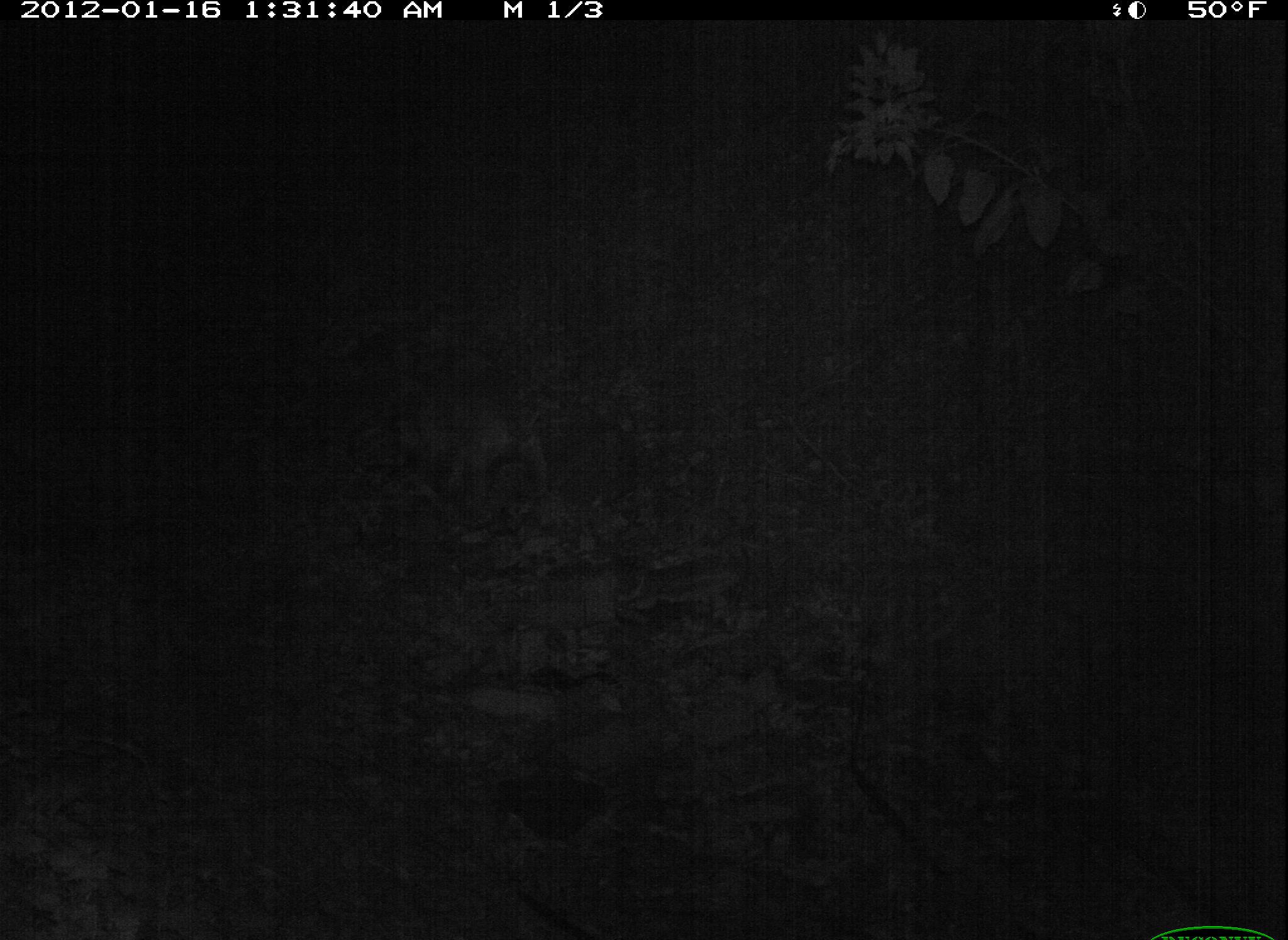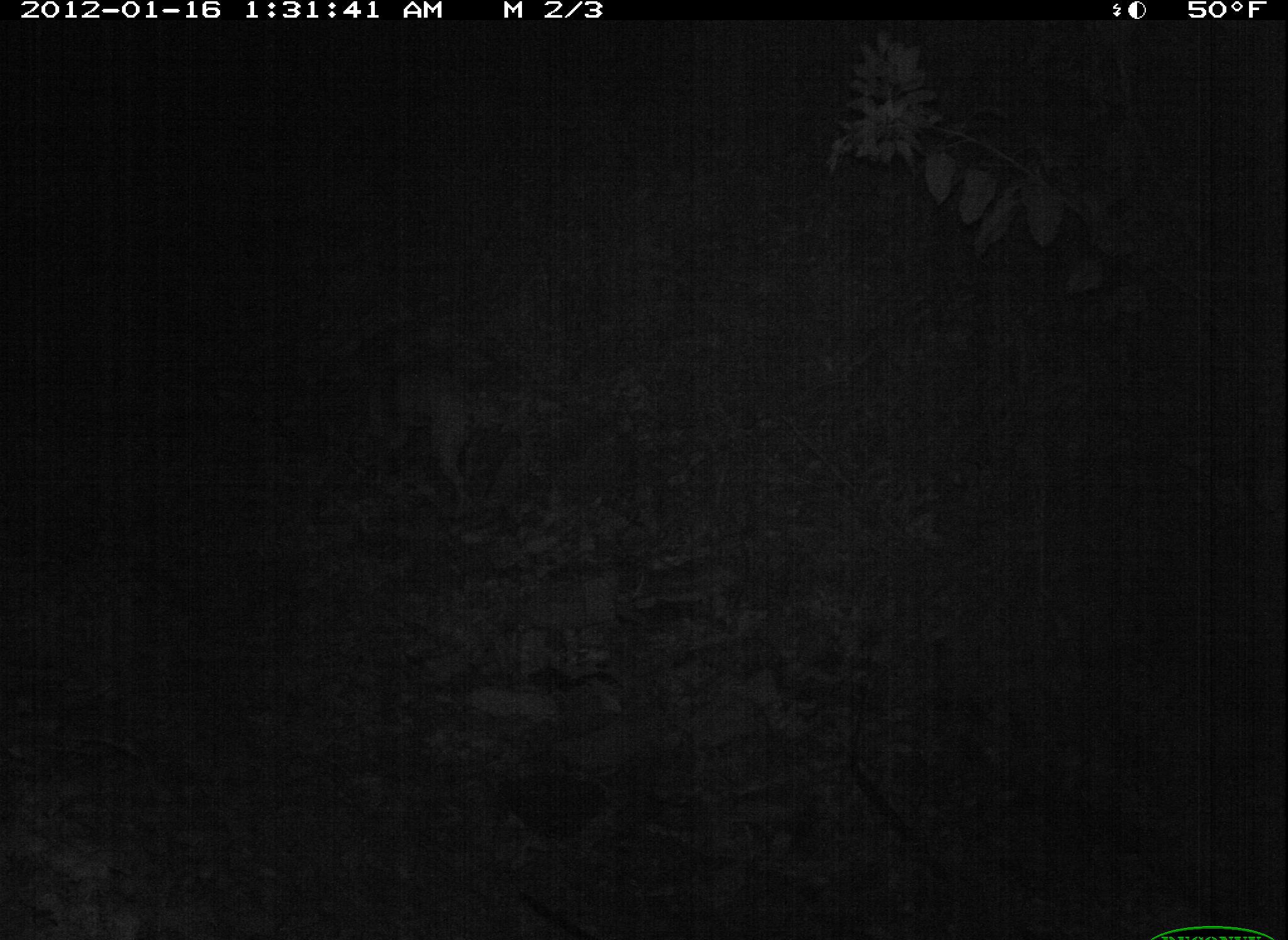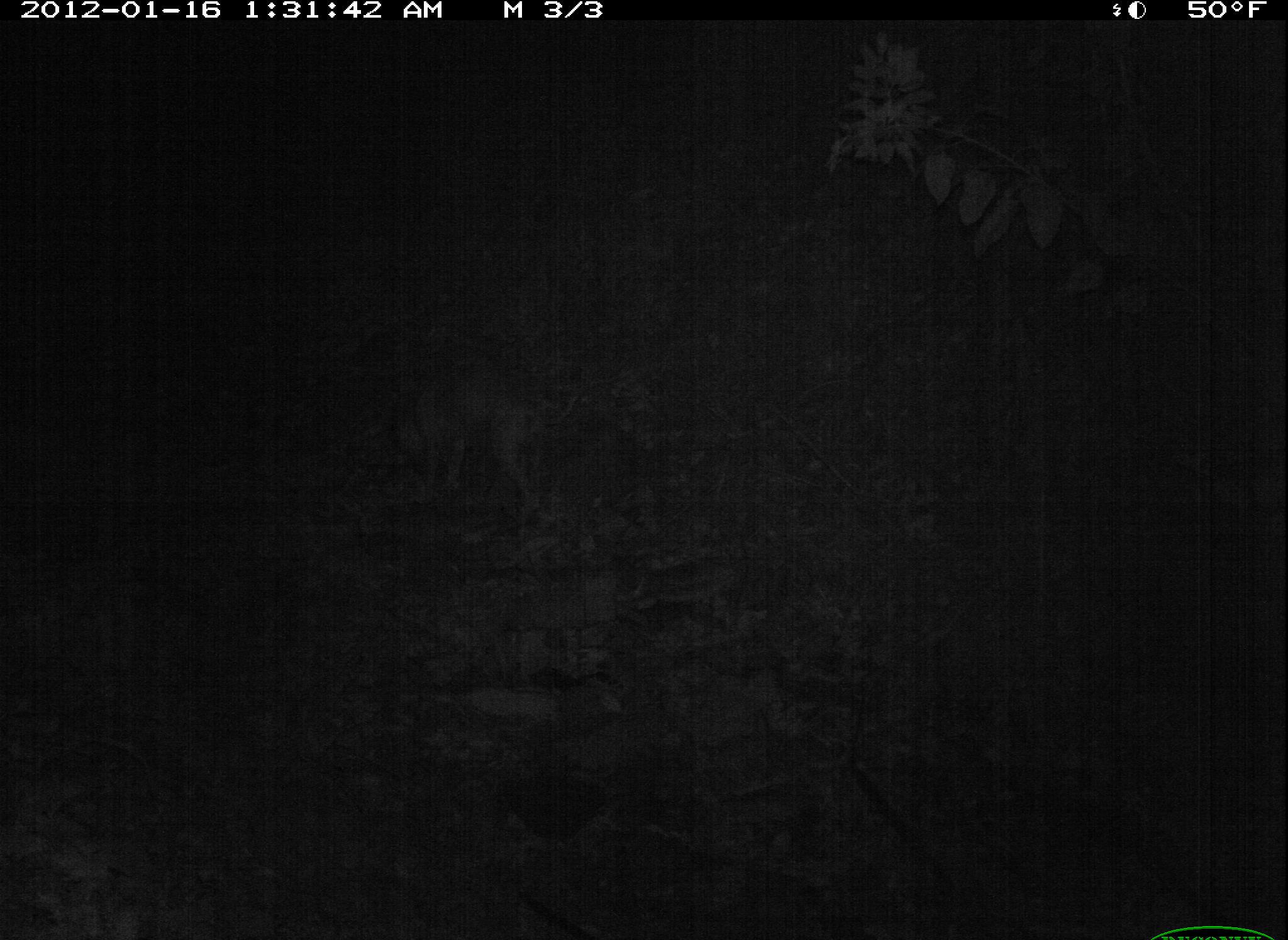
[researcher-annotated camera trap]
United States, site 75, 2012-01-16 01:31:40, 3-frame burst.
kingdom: Animalia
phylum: Chordata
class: Mammalia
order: Carnivora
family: Canidae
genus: Canis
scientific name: Canis familiaris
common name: domestic dog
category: dog